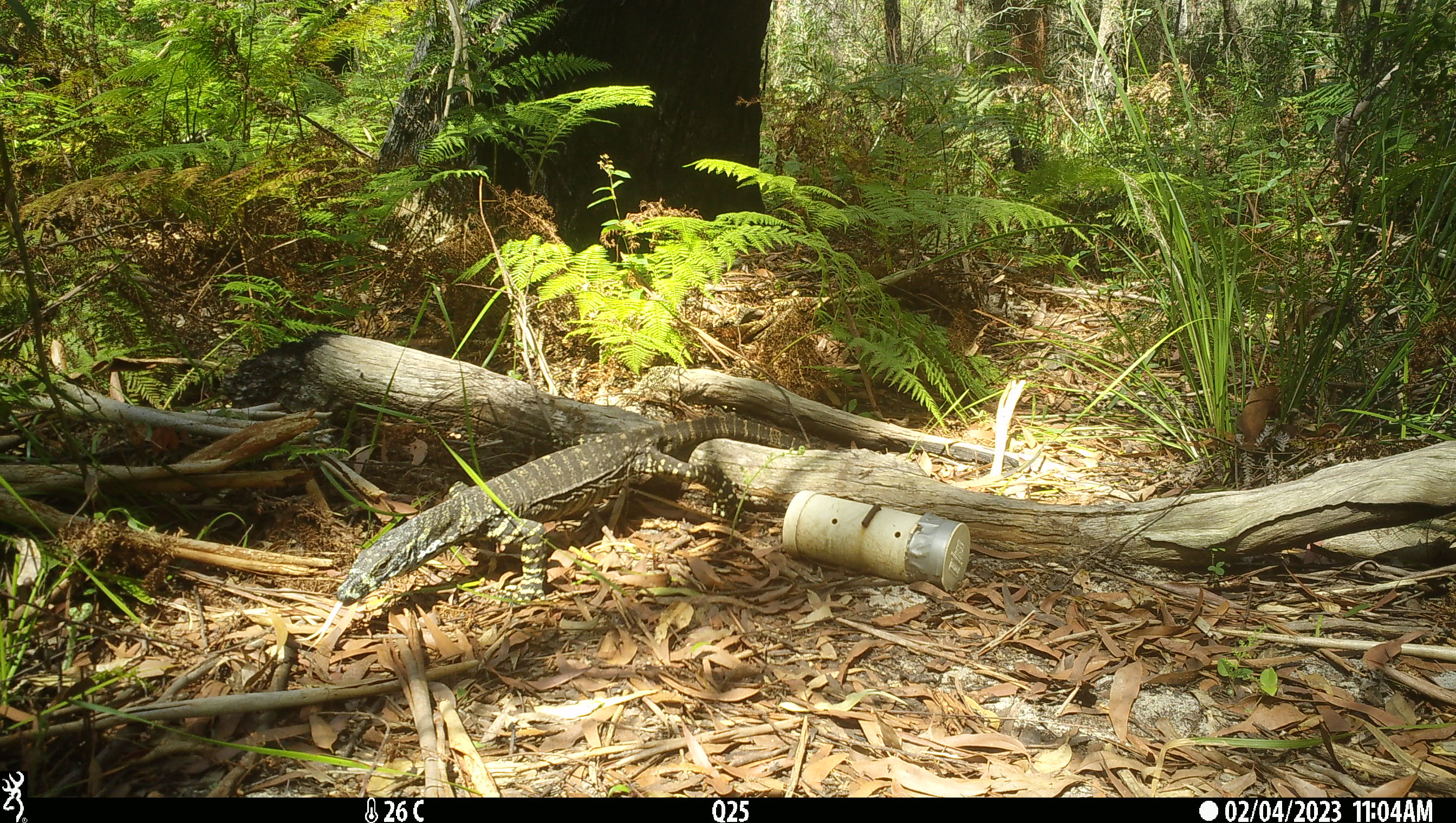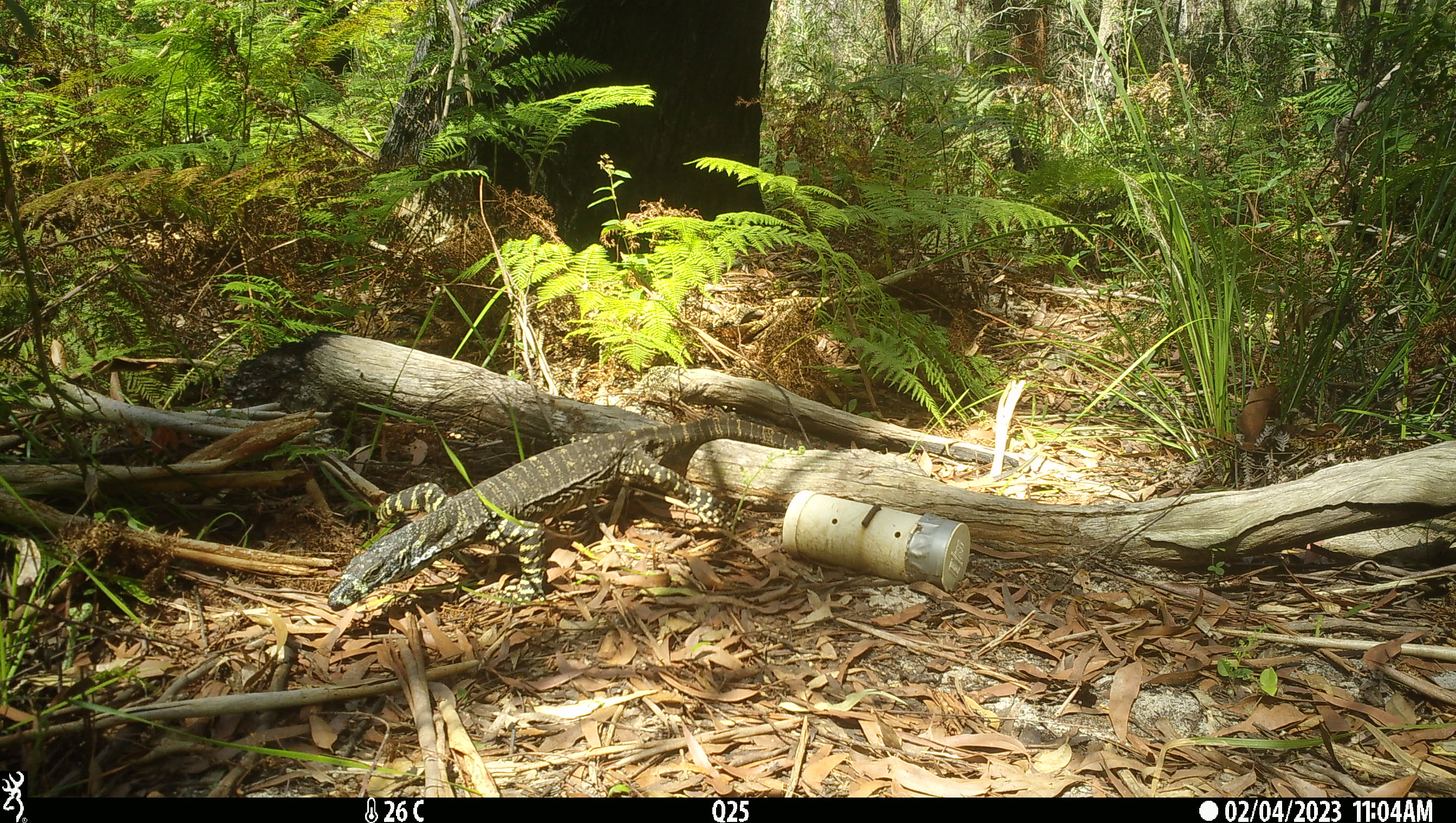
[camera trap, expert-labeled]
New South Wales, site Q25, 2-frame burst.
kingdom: Animalia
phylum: Chordata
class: Reptilia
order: Squamata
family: Varanidae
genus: Varanus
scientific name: Varanus varius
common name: lace monitor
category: goanna